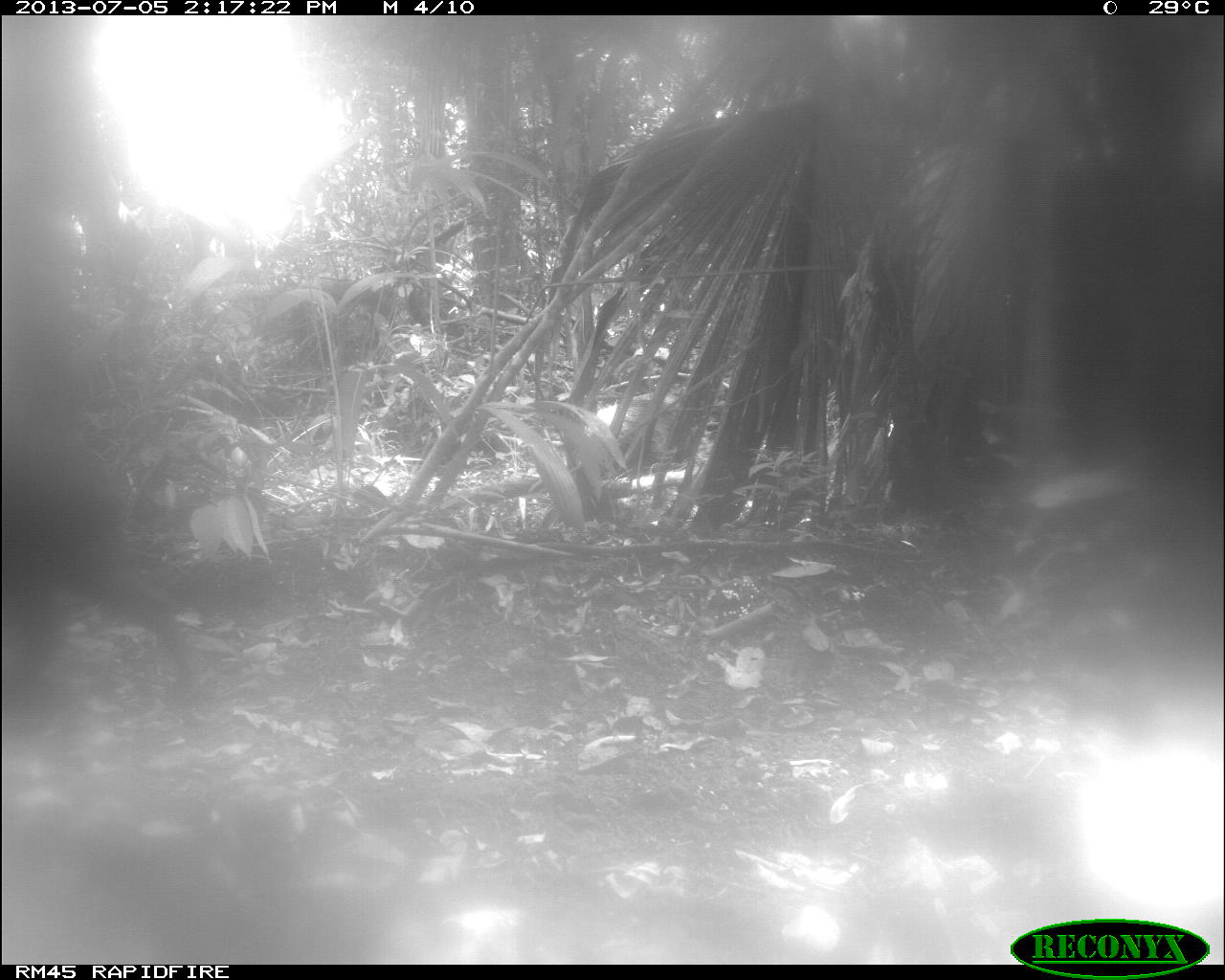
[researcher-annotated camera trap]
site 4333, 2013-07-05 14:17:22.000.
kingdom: Animalia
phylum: Chordata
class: Mammalia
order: Artiodactyla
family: Tayassuidae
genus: Tayassu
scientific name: Tayassu pecari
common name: white-lipped peccary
Tayassu pecari (white-lipped peccary), count 1.